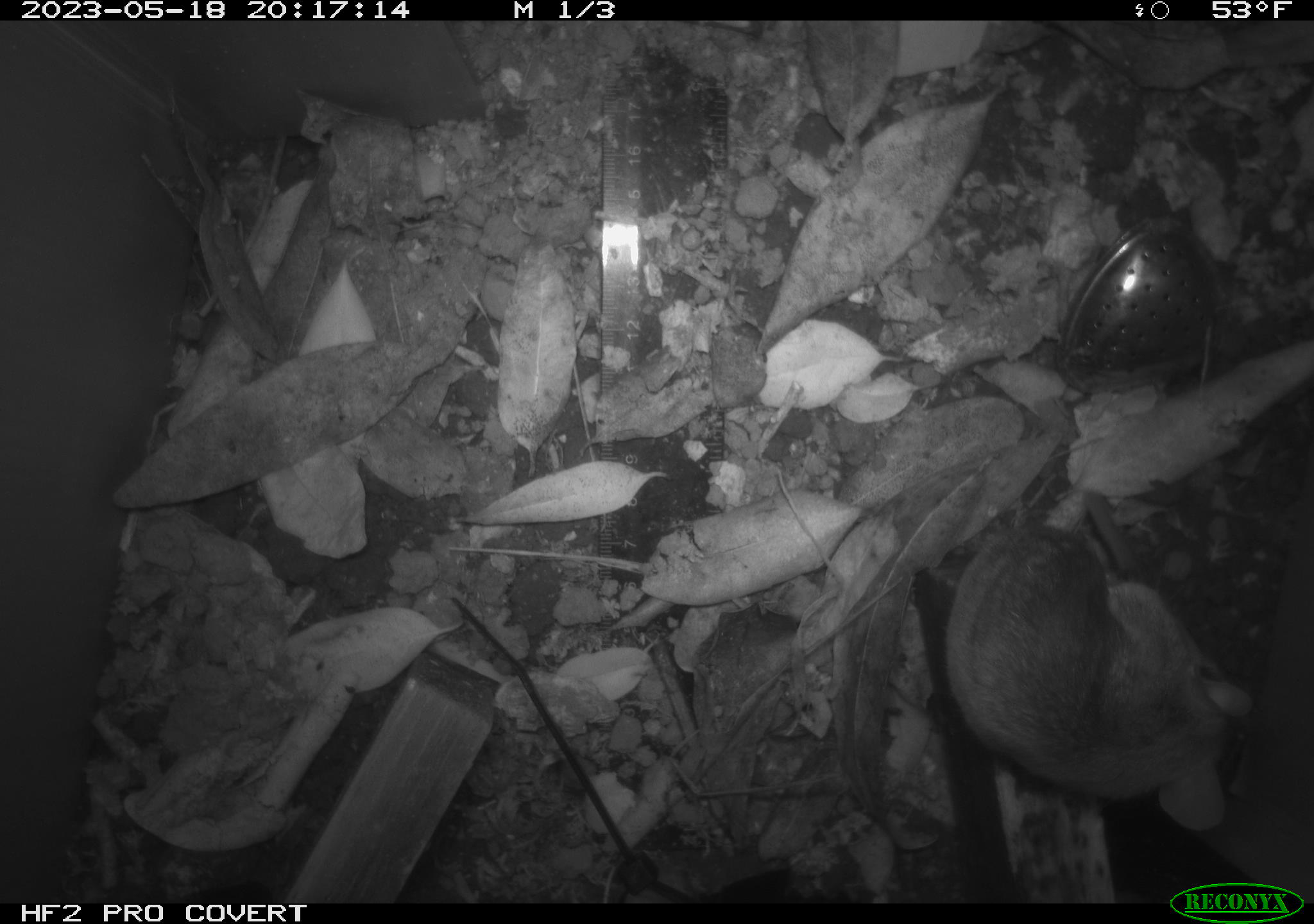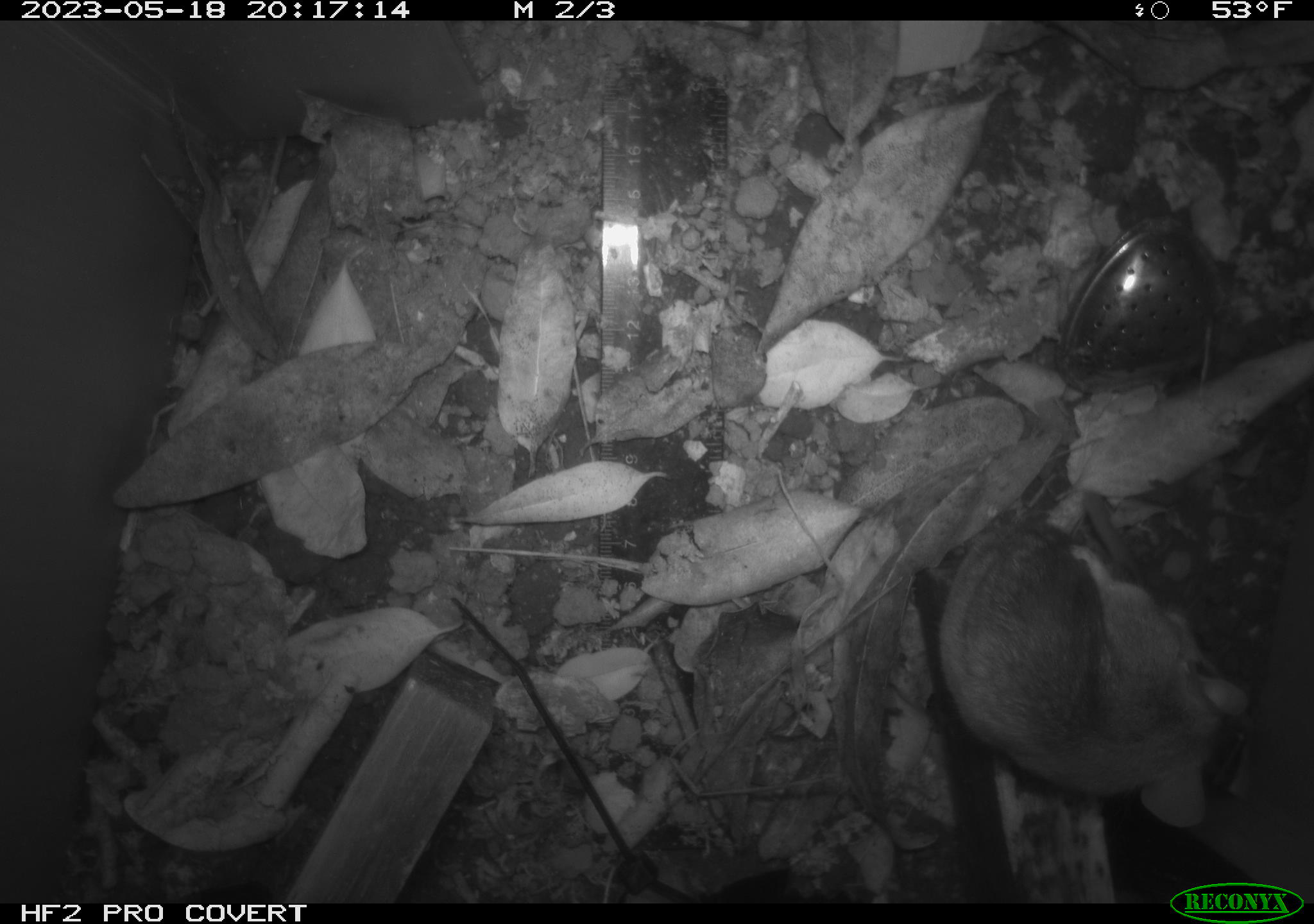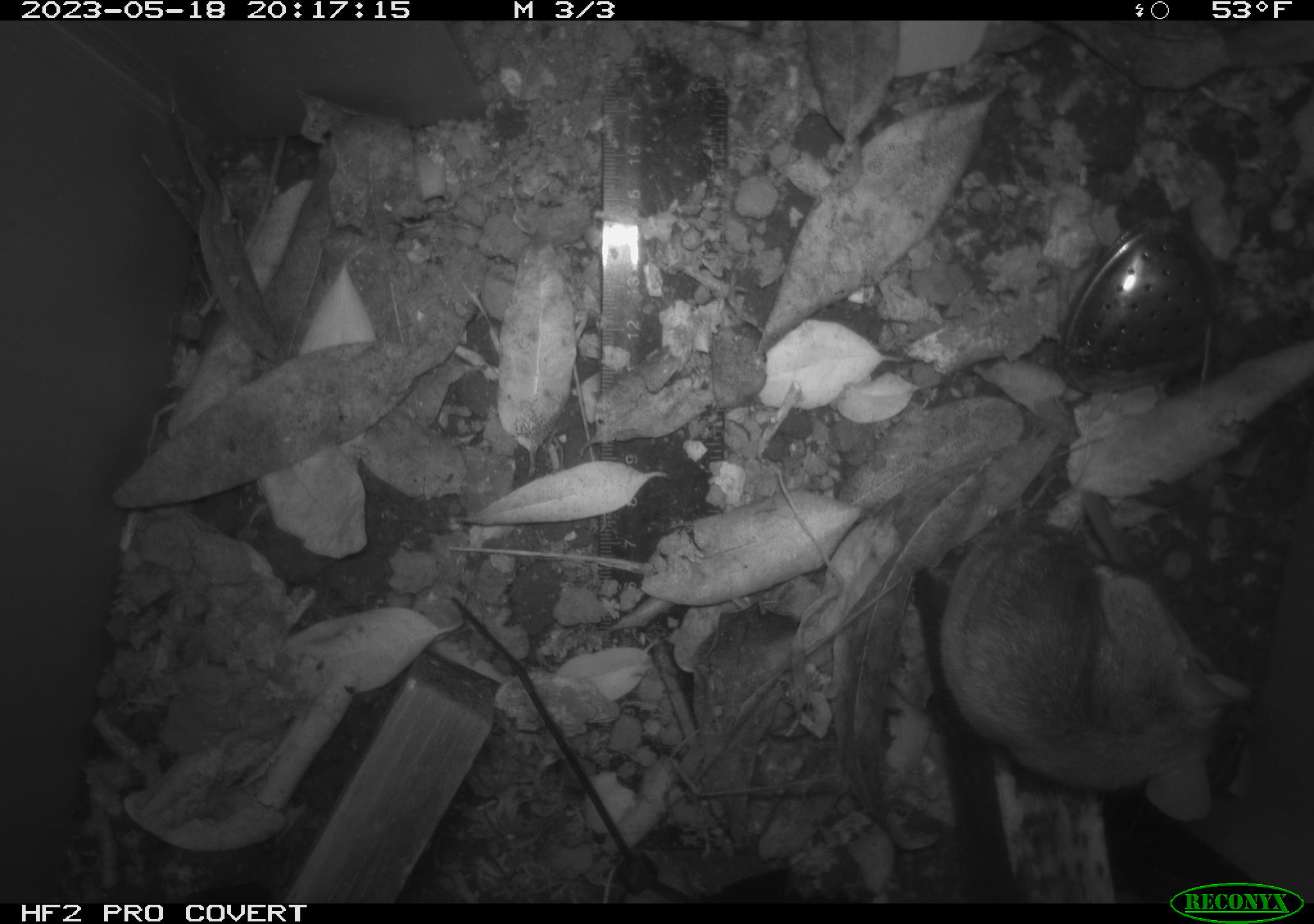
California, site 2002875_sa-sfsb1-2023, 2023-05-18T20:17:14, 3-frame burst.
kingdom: Animalia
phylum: Chordata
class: Mammalia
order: Rodentia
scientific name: Rodentia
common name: mouse species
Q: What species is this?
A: Mouse species (Rodentia).